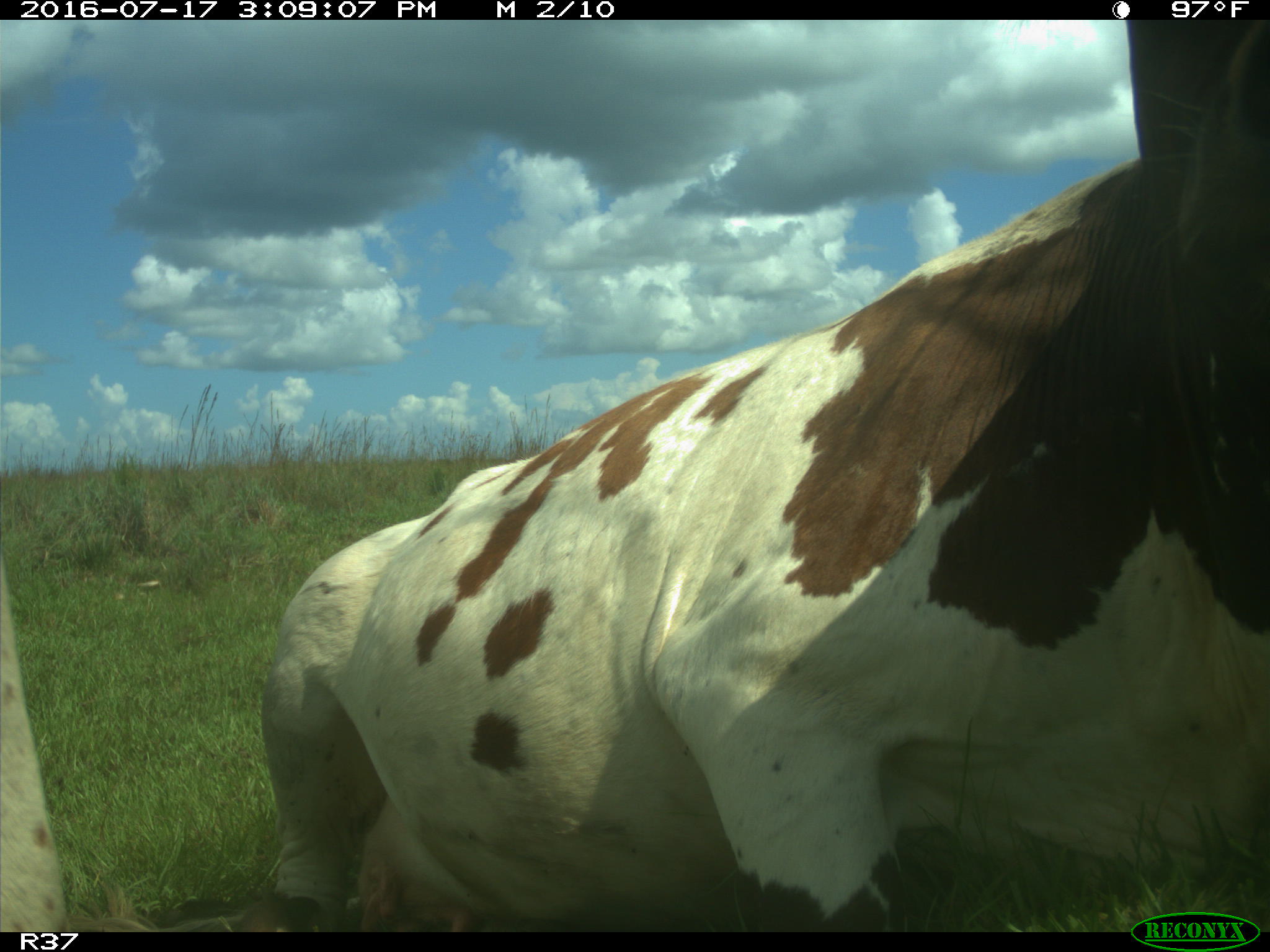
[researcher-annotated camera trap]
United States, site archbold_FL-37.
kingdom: Animalia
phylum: Chordata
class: Mammalia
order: Artiodactyla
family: Bovidae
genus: Bos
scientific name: Bos taurus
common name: domestic cow